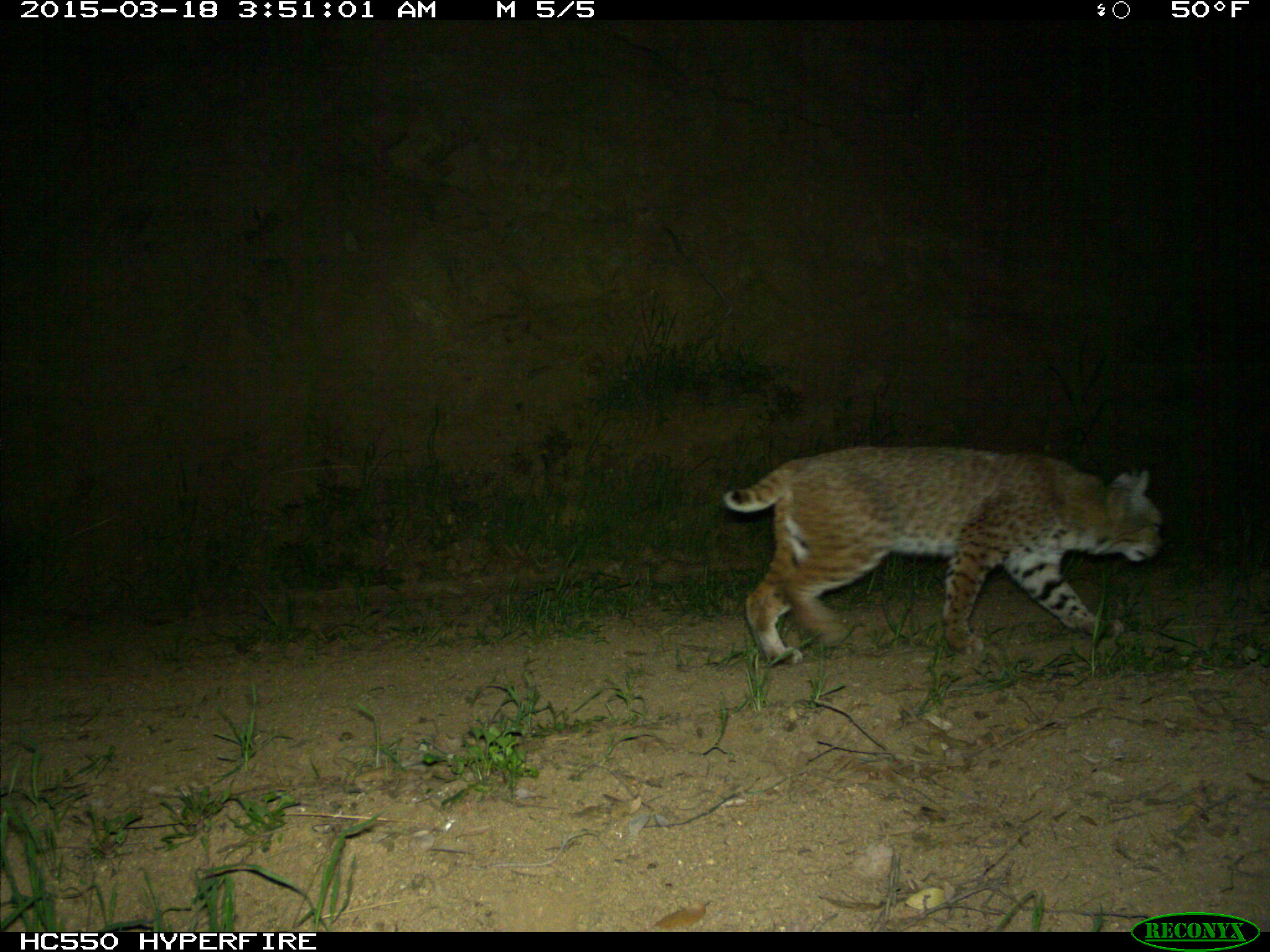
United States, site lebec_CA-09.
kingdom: Animalia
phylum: Chordata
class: Mammalia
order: Carnivora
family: Felidae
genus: Lynx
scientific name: Lynx rufus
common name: bobcat